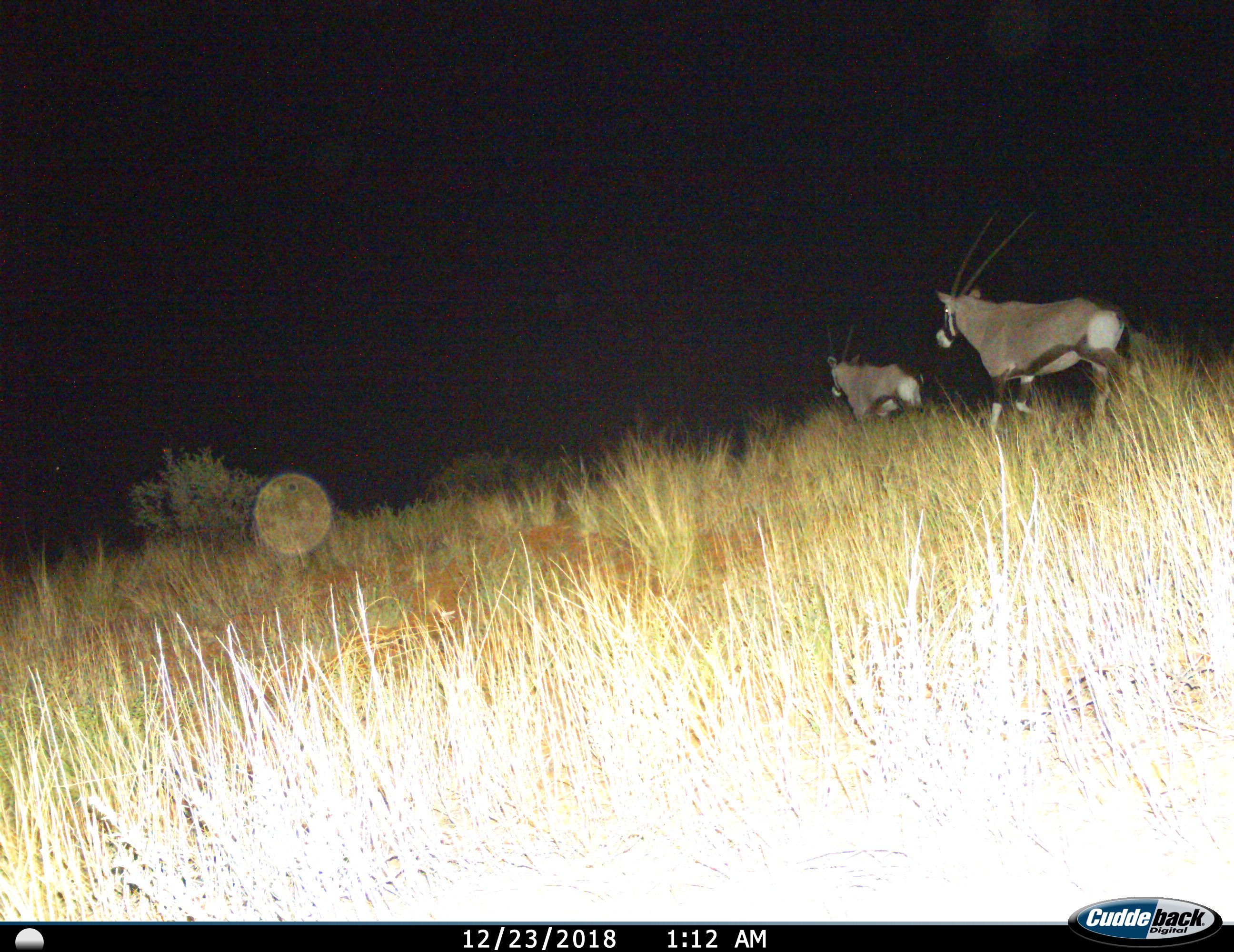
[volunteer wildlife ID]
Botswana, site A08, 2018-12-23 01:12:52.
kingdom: Animalia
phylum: Chordata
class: Mammalia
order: Artiodactyla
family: Bovidae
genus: Oryx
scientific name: Oryx gazella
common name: gemsbok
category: gemsbokoryx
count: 2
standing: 0%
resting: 0%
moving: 100%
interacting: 0%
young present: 0%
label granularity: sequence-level